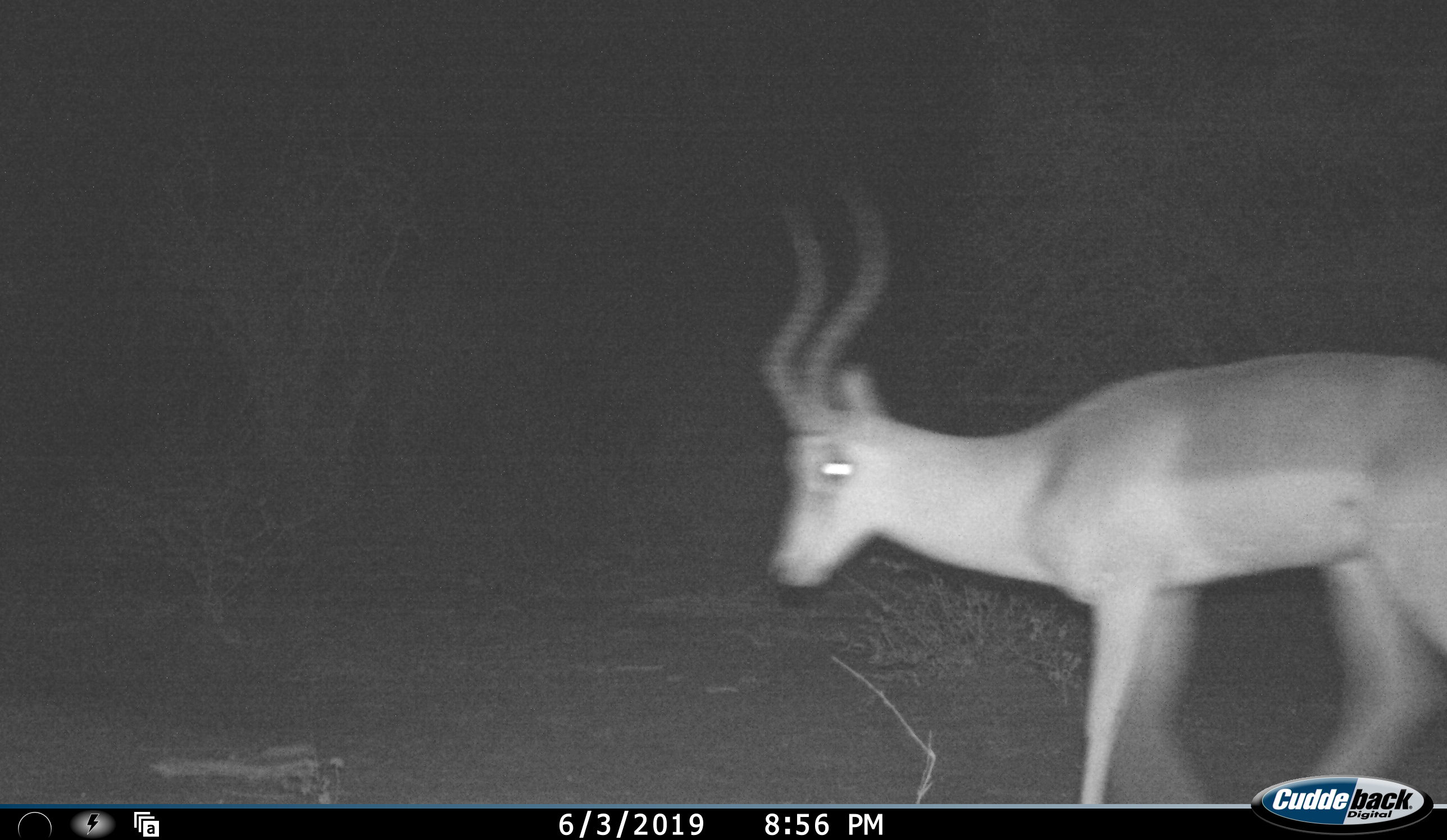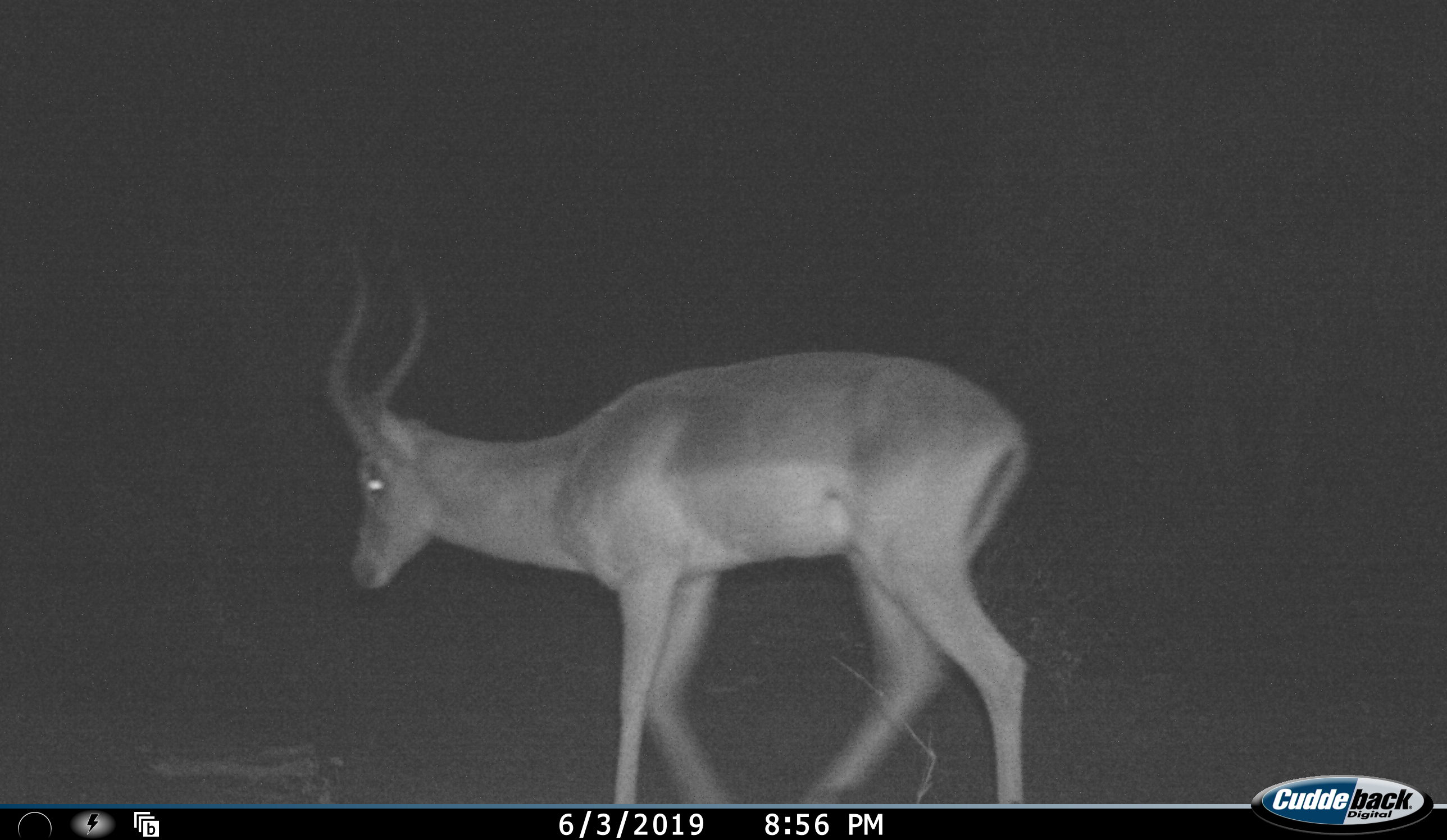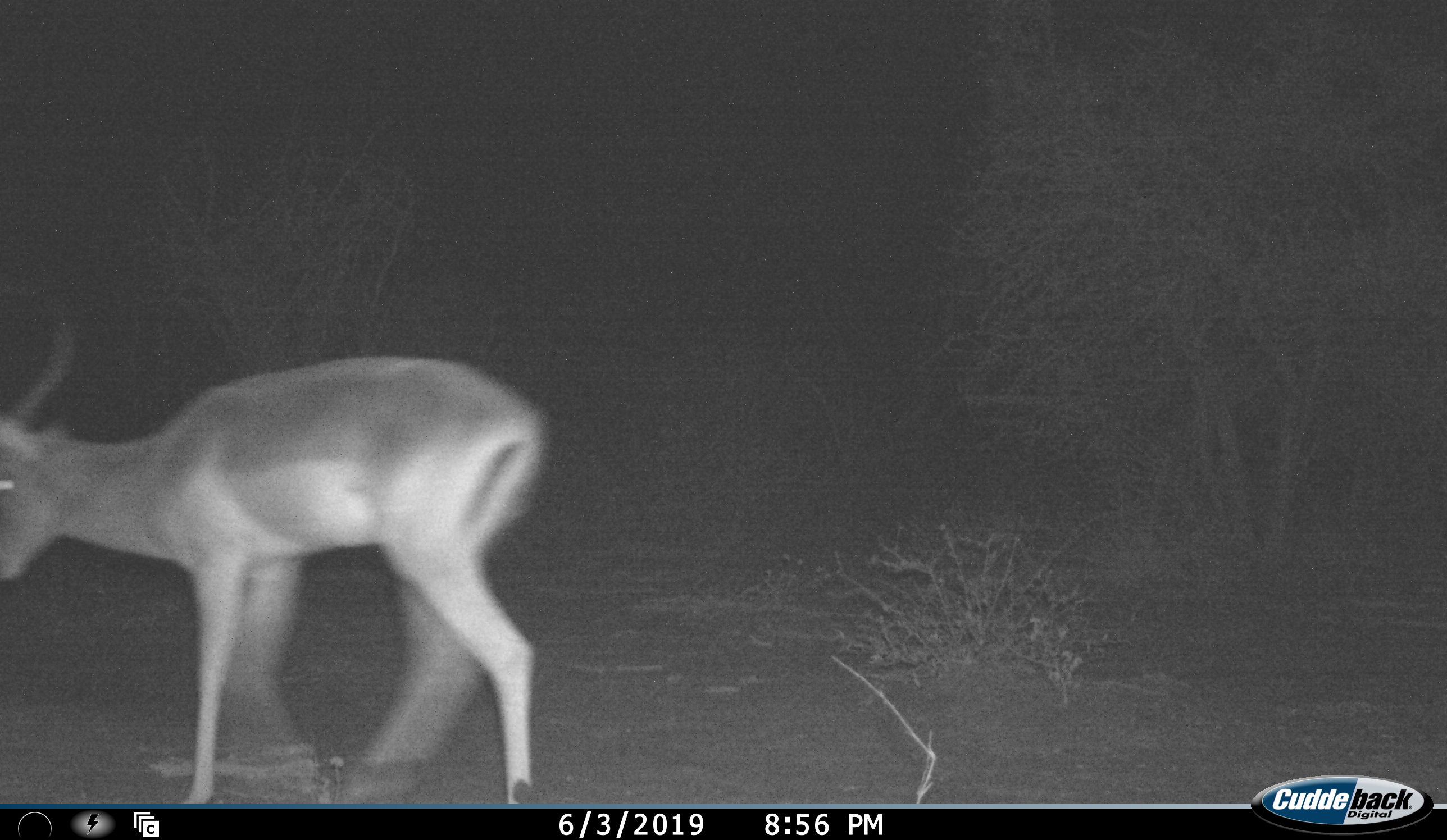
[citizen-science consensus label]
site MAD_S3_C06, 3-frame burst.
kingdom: Animalia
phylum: Chordata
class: Mammalia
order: Artiodactyla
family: Bovidae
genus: Aepyceros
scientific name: Aepyceros melampus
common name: impala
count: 1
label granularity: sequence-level